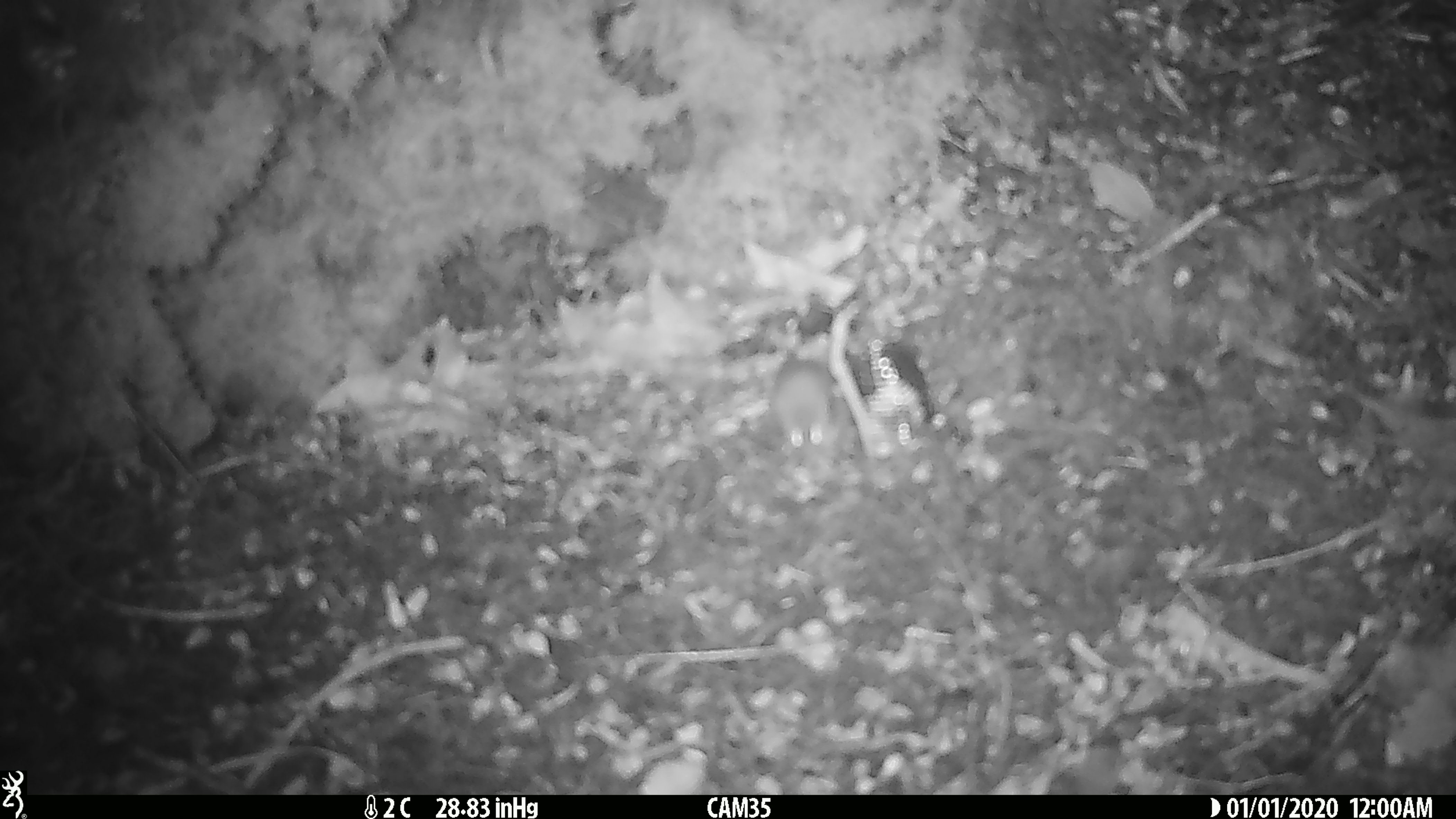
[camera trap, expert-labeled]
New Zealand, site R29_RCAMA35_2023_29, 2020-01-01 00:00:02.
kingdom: Animalia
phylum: Chordata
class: Mammalia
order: Rodentia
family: Muridae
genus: Mus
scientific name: Mus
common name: mouse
Mouse (Mus).